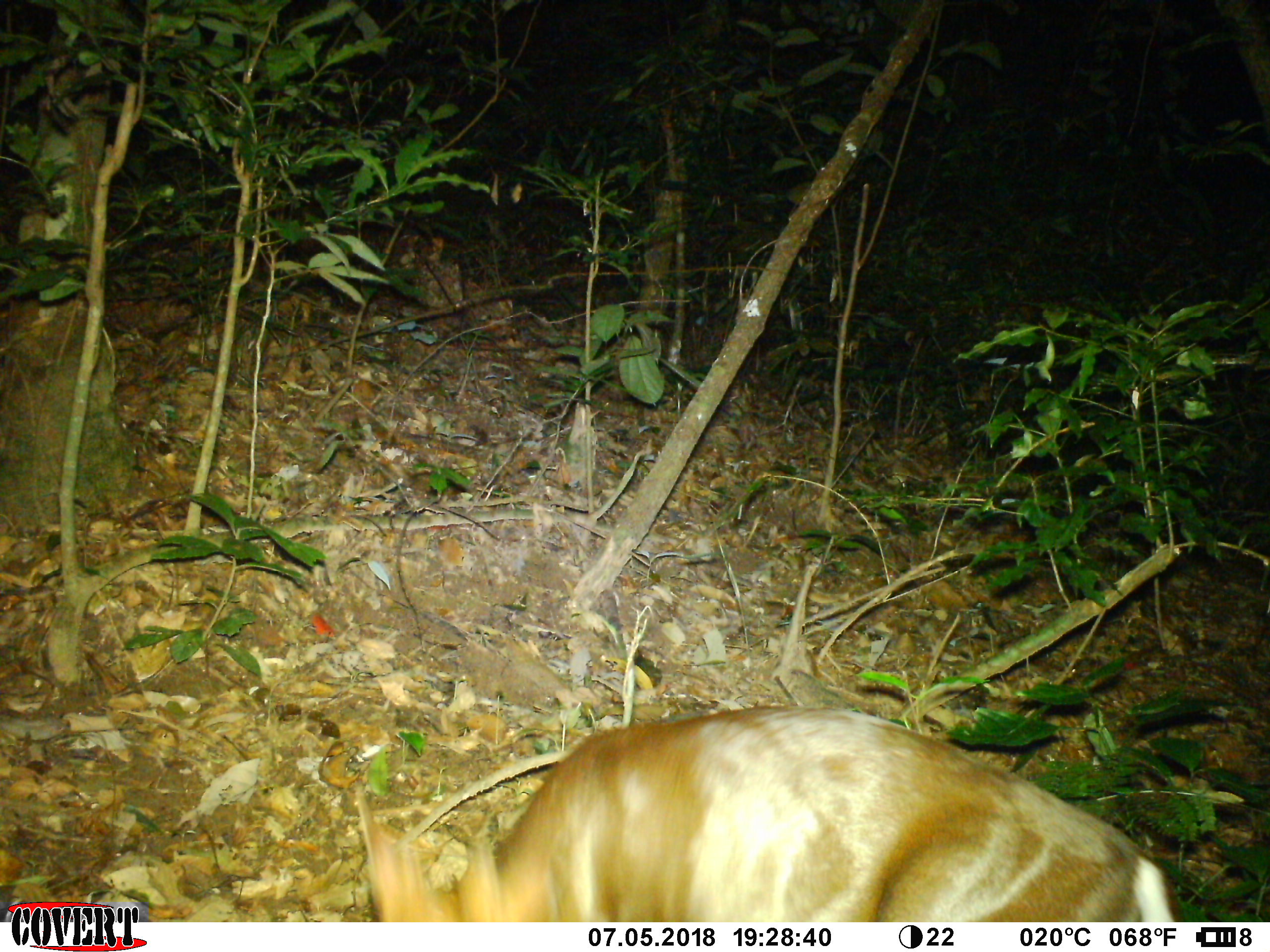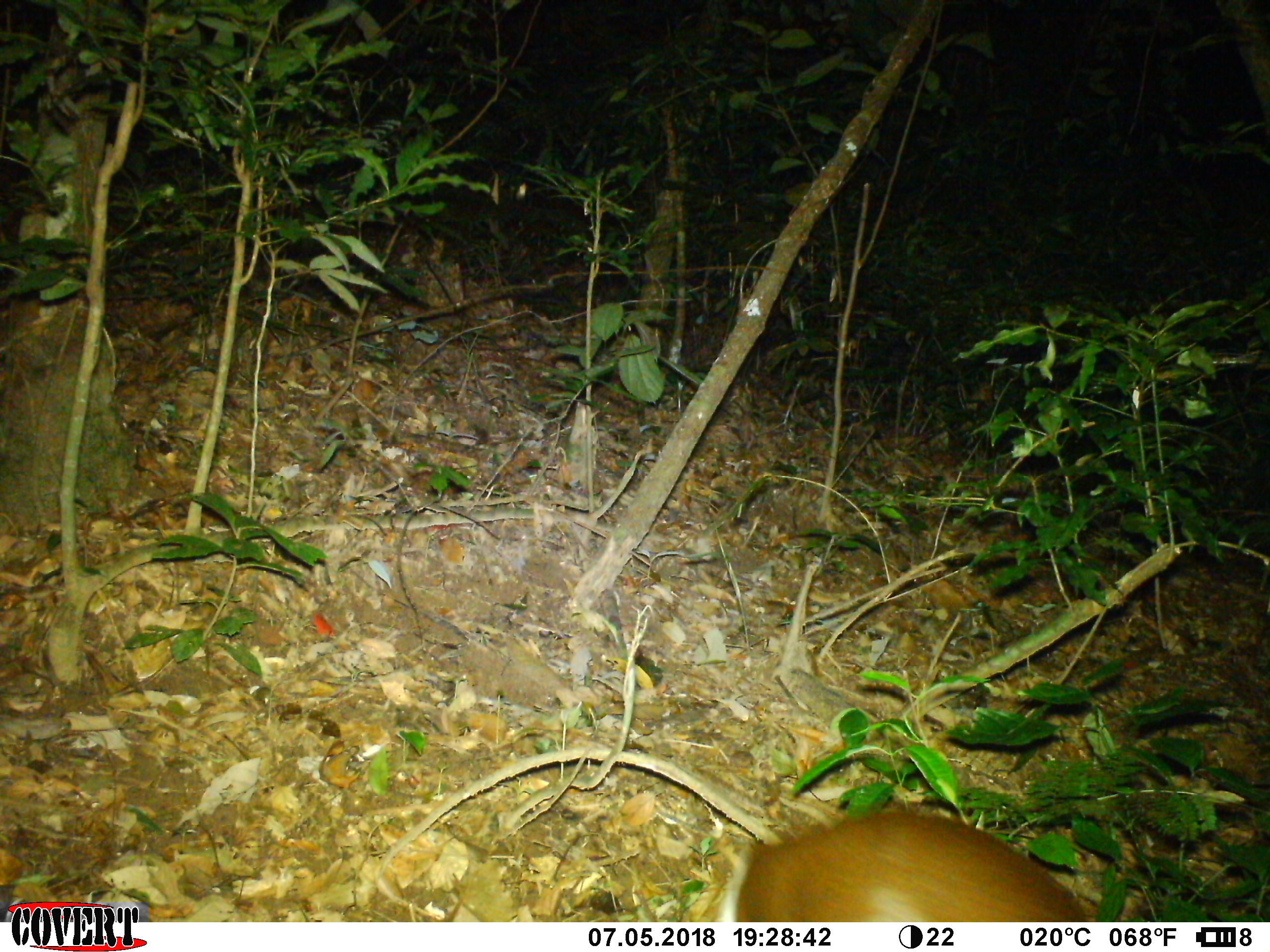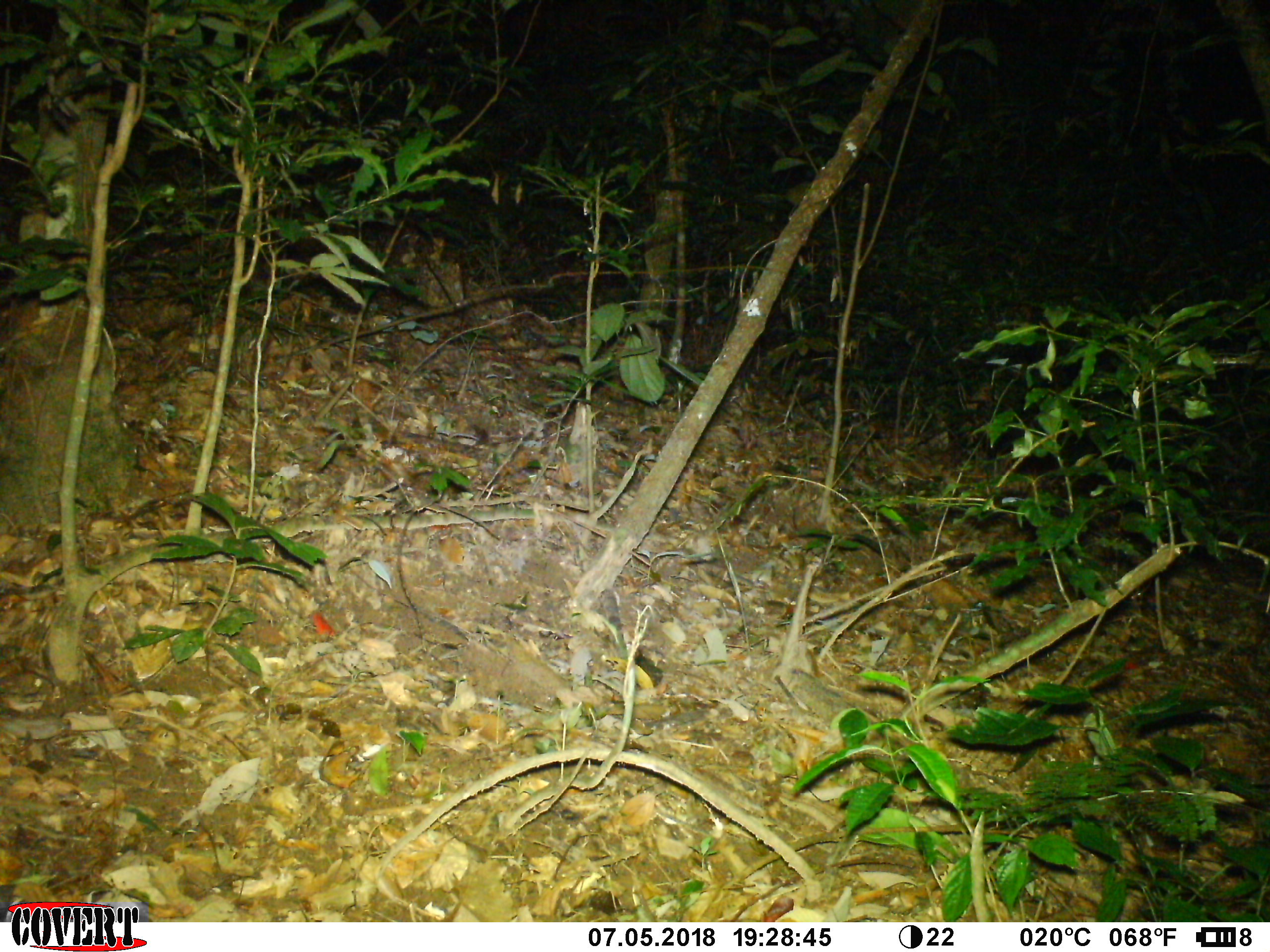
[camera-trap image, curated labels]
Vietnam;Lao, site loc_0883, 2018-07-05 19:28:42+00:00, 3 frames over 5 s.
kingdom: Animalia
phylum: Chordata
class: Mammalia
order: Artiodactyla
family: Cervidae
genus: Muntiacus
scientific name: Muntiacus rooseveltorum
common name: roosevelt's muntjac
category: roosevelts muntjac group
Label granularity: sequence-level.